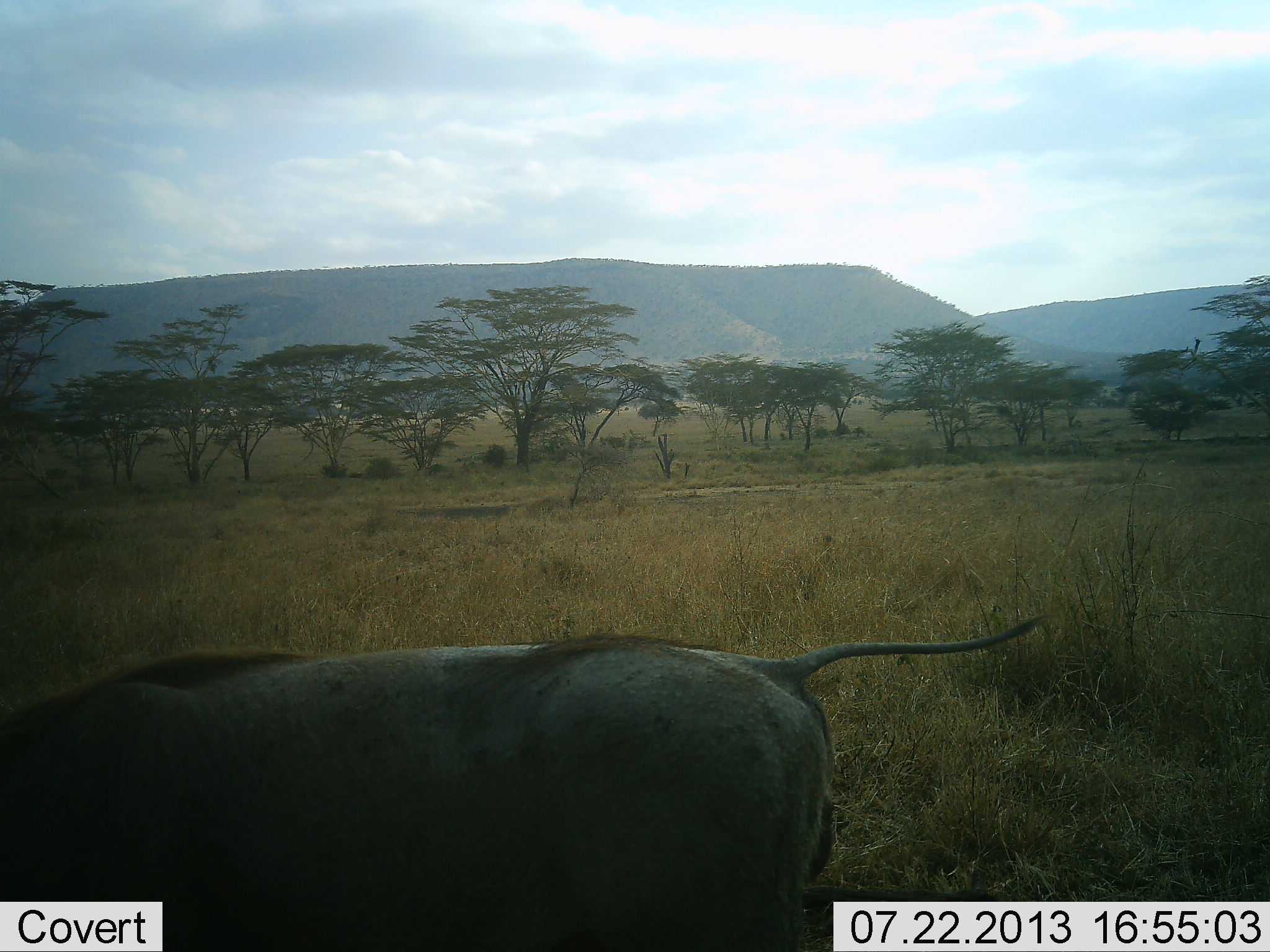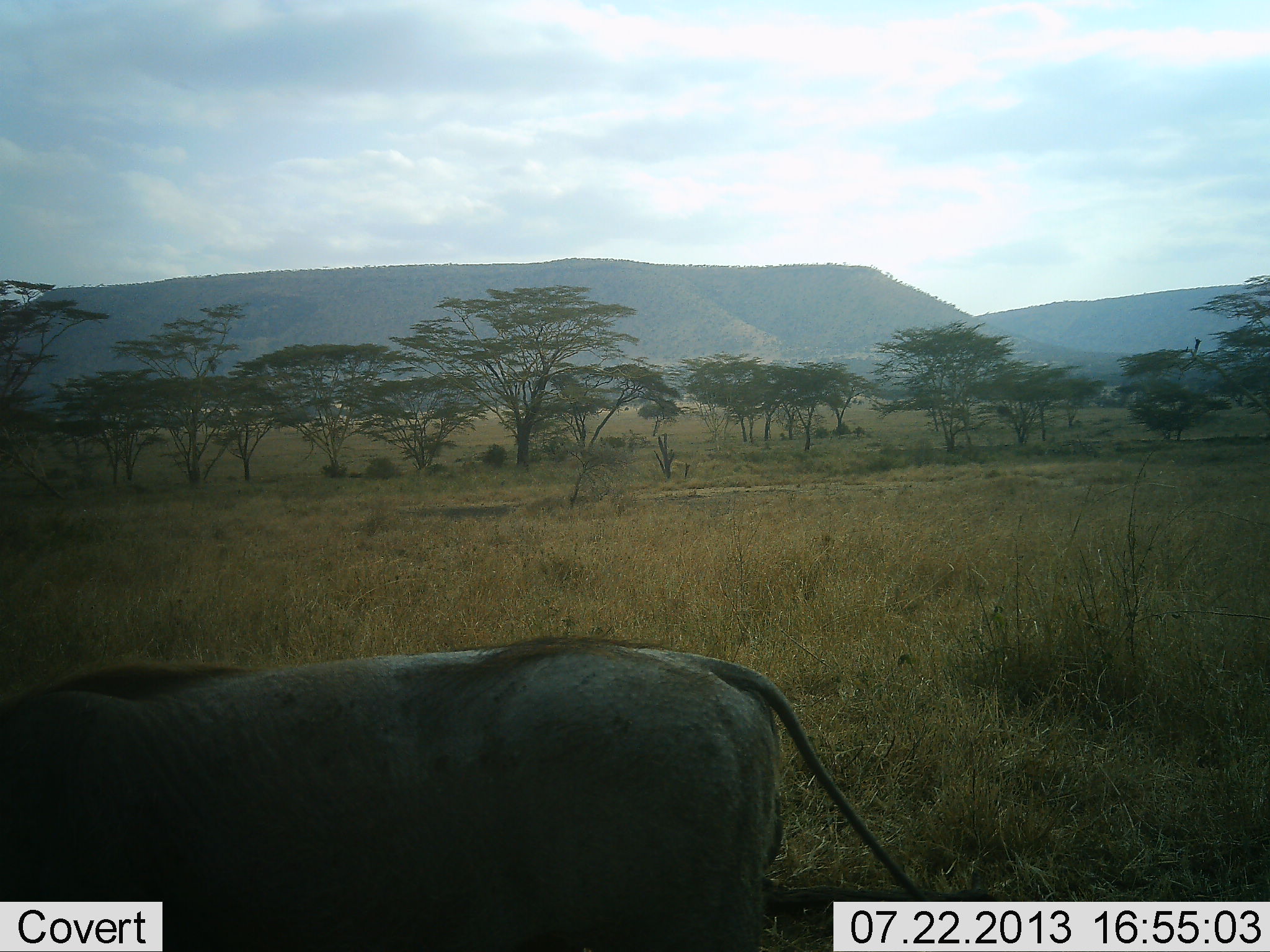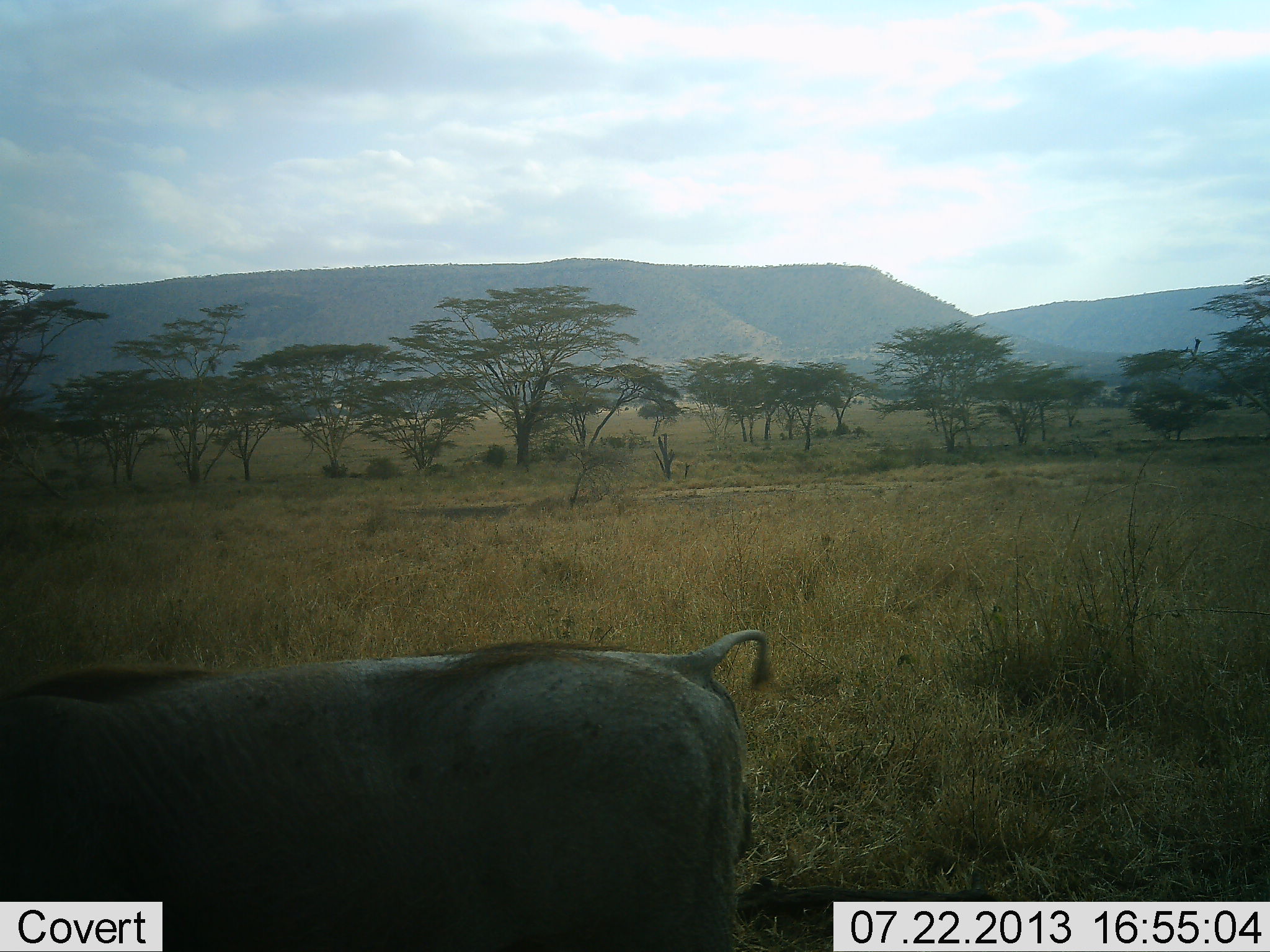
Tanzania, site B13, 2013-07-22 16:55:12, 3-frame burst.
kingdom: Animalia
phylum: Chordata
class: Mammalia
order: Artiodactyla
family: Suidae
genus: Phacochoerus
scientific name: Phacochoerus africanus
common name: warthog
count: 1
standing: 44%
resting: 0%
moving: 44%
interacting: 0%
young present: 0%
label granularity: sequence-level